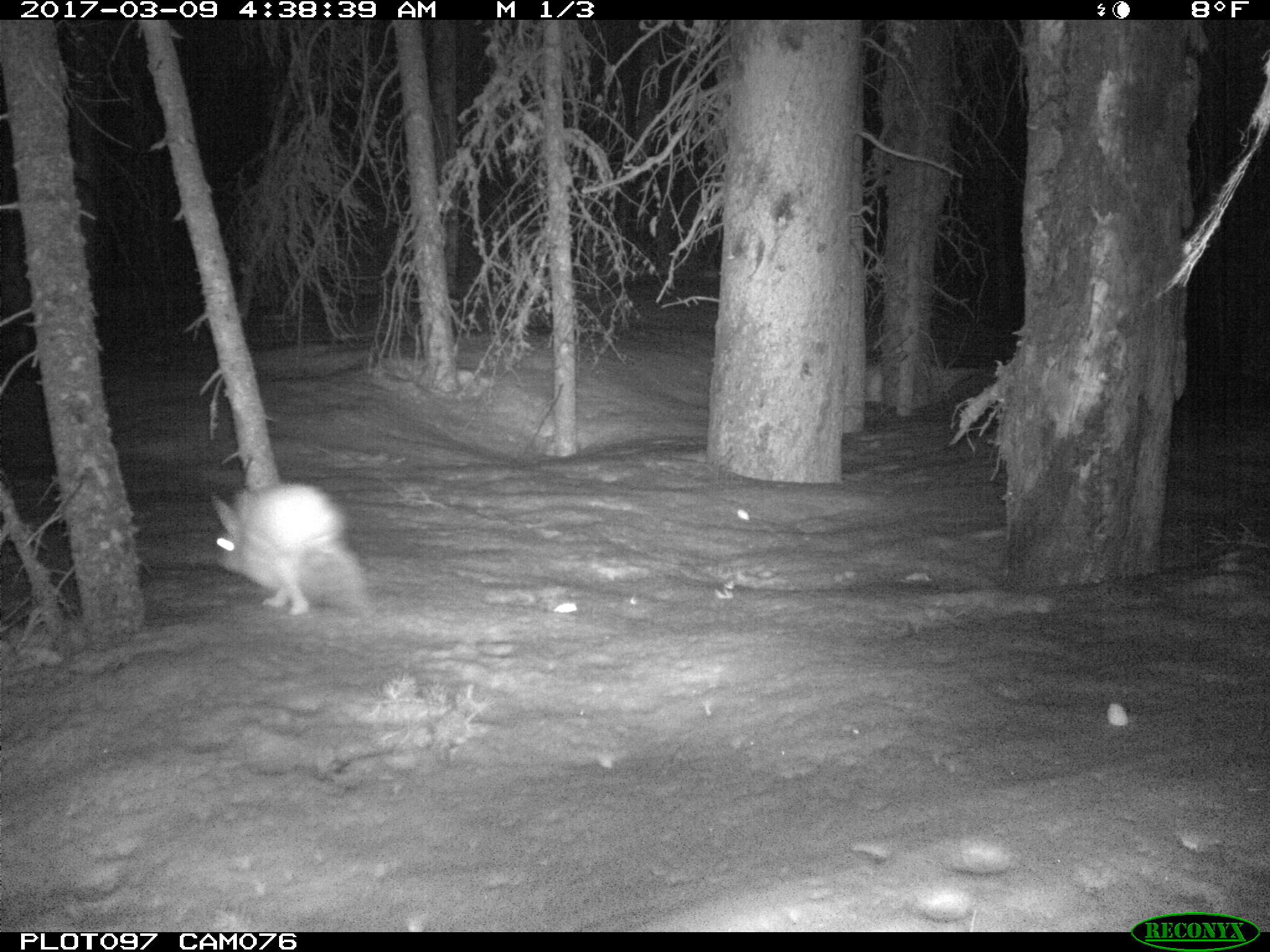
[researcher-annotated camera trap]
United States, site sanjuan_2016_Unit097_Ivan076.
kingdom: Animalia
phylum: Chordata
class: Mammalia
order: Lagomorpha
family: Leporidae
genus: Lepus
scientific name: Lepus americanus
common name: snowshoe hare